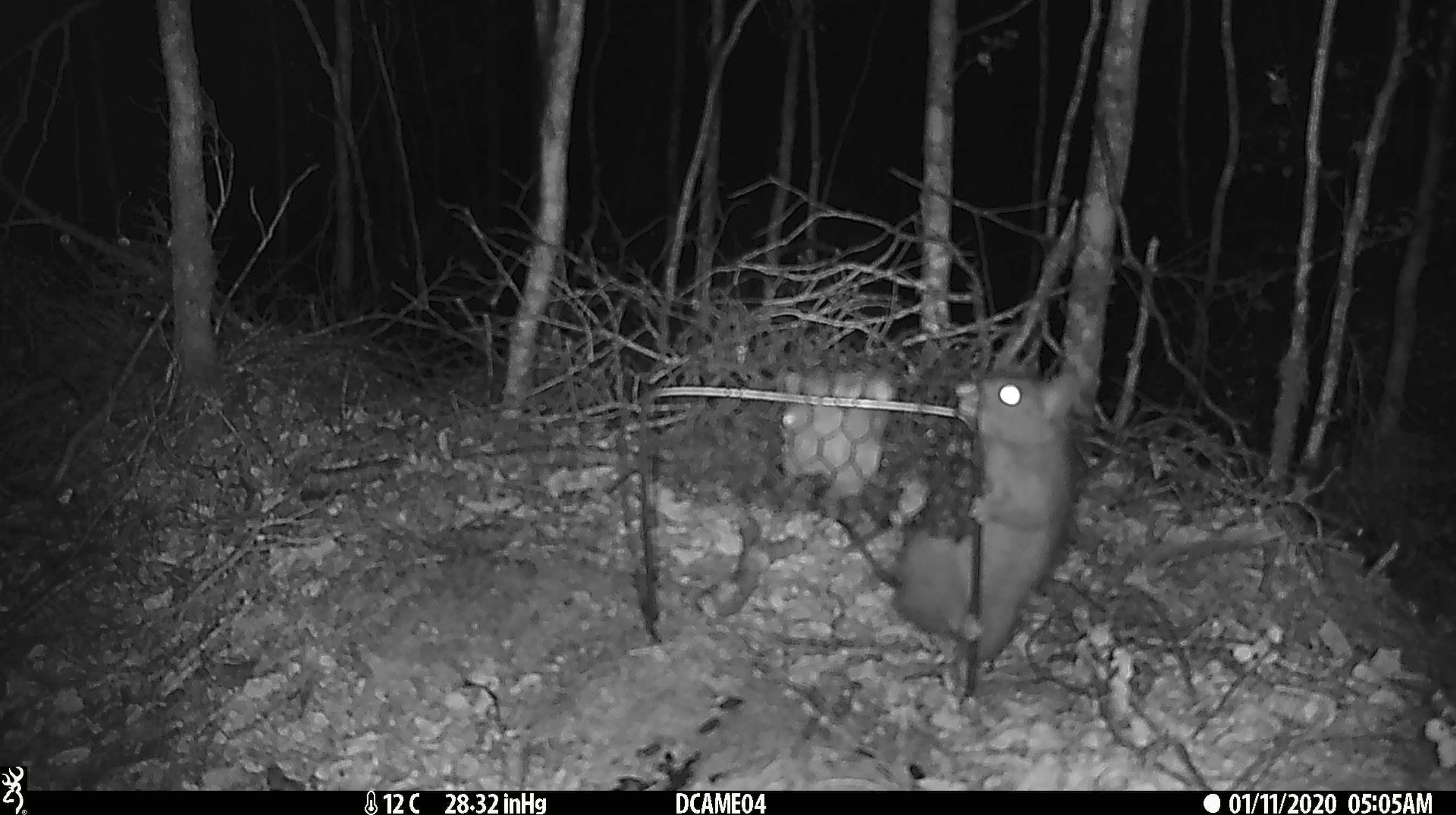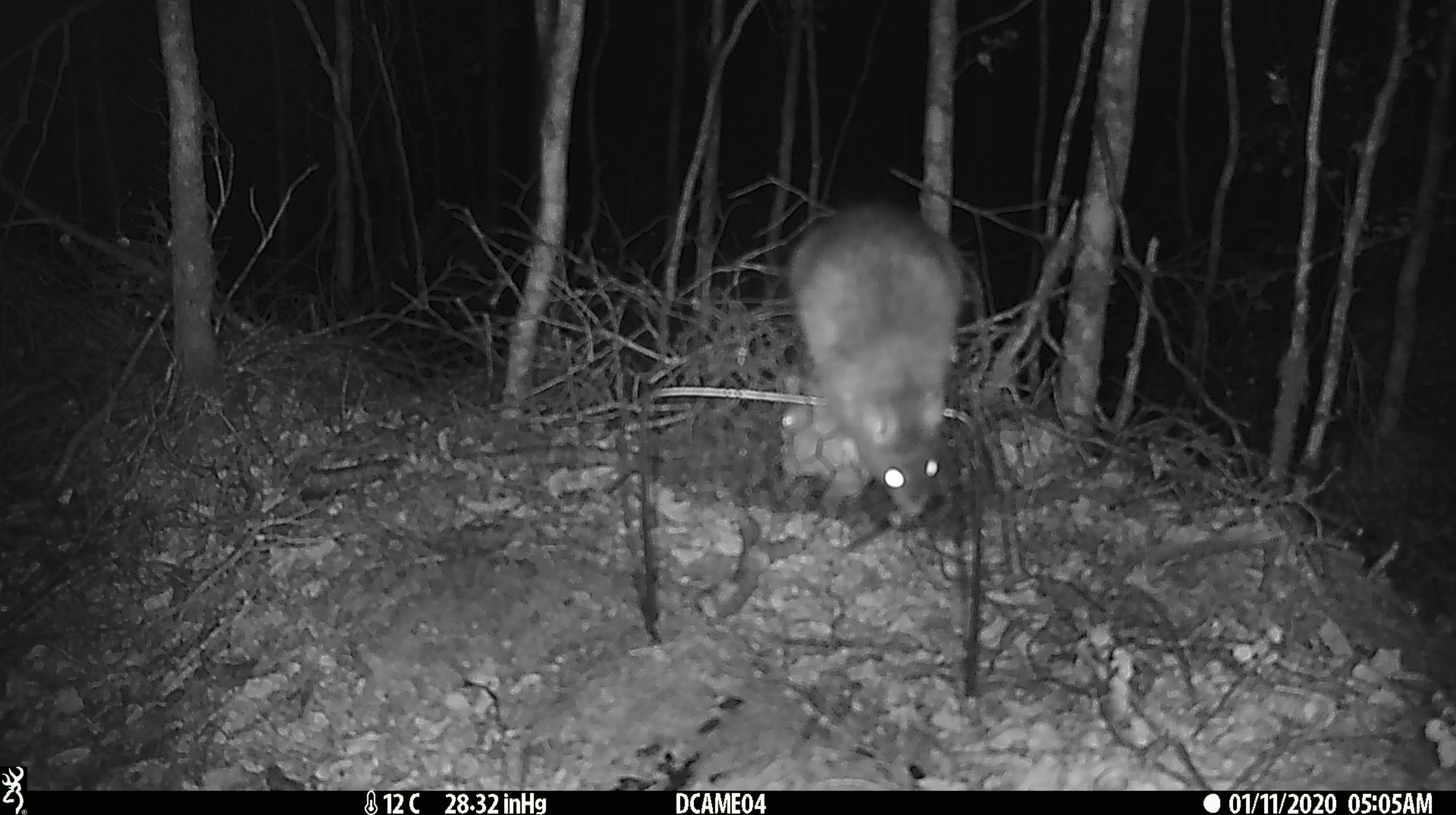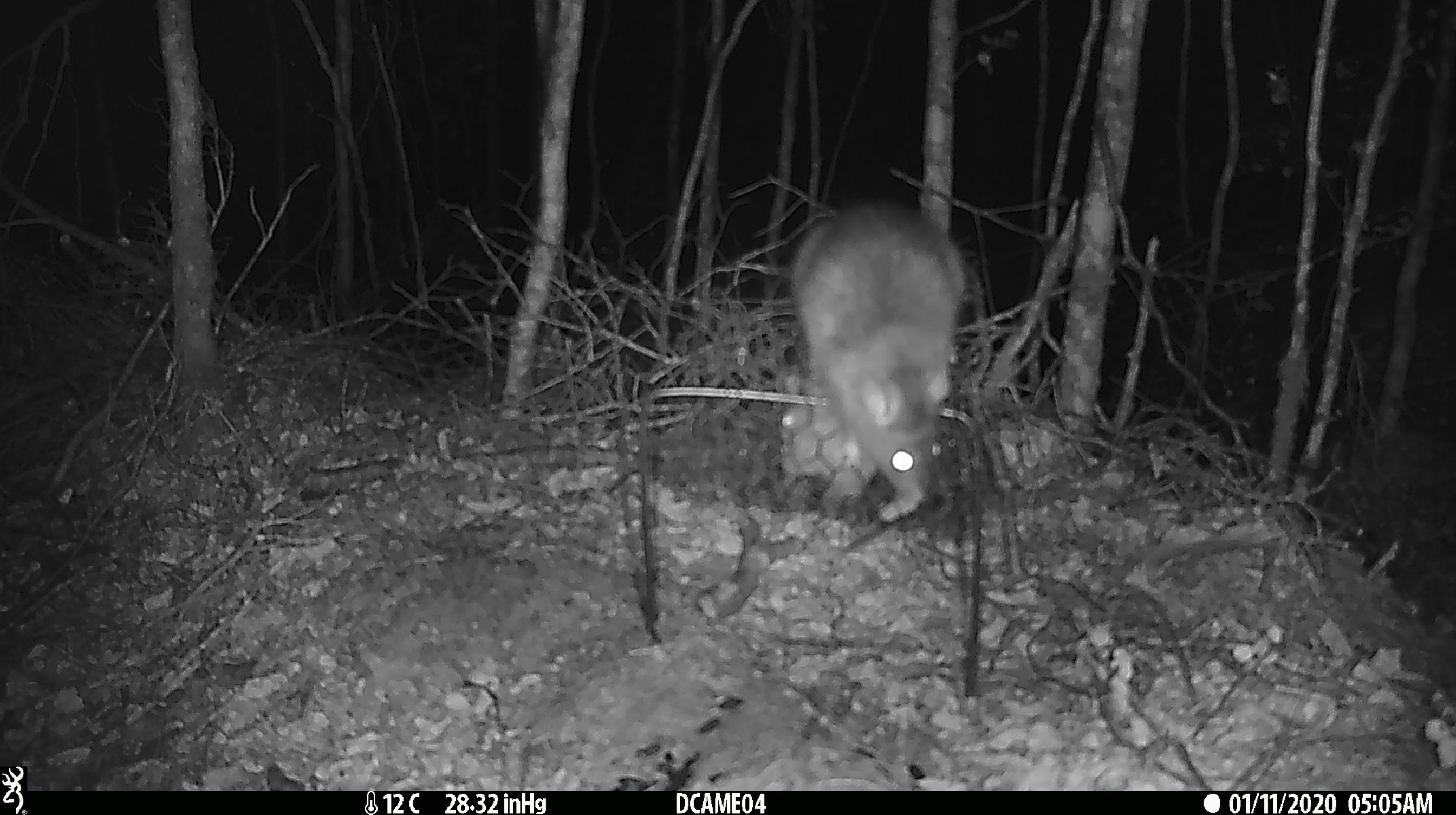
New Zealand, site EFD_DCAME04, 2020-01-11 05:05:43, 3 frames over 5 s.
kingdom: Animalia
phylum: Chordata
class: Mammalia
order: Rodentia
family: Muridae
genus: Rattus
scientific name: Rattus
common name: rat